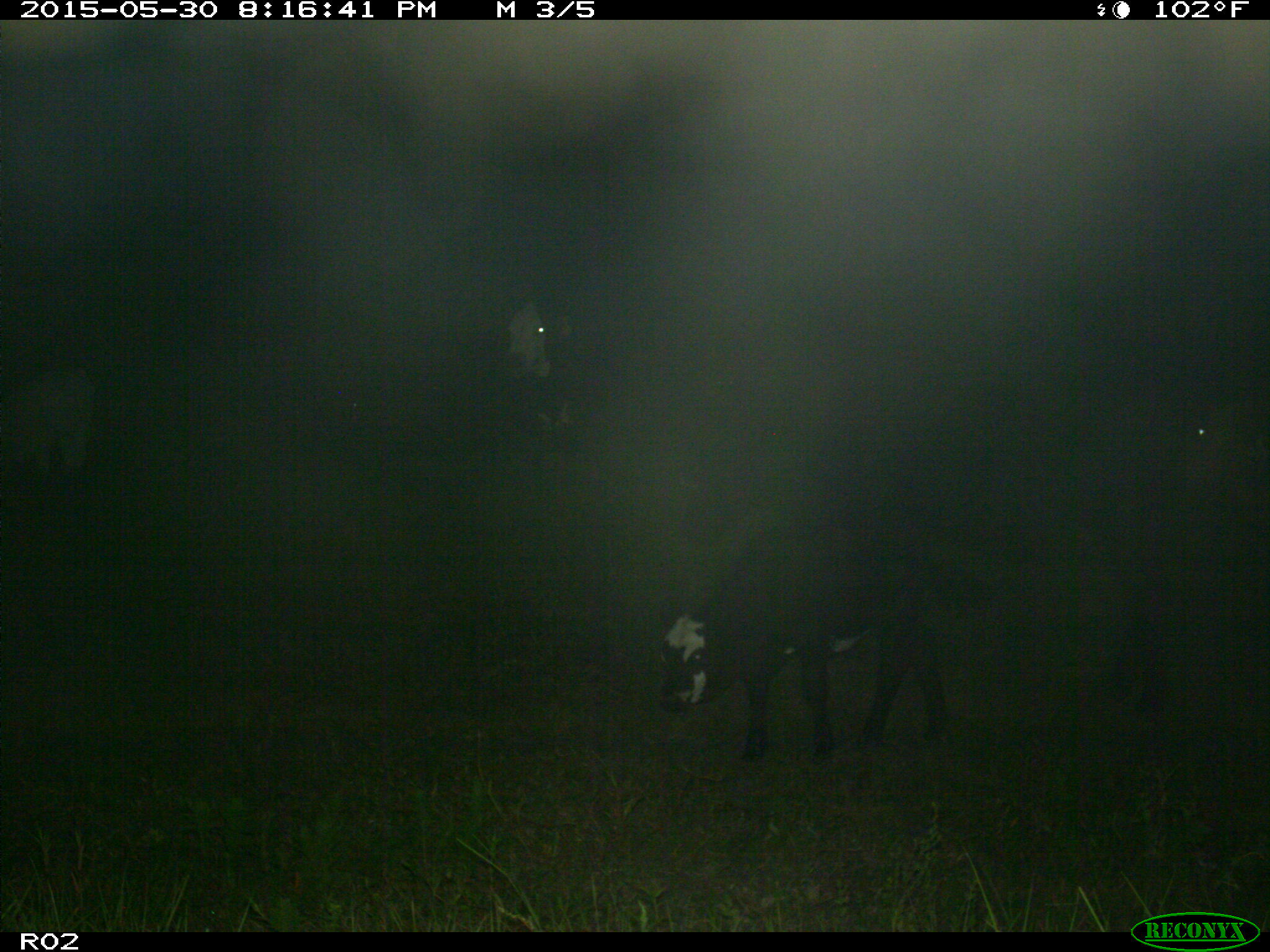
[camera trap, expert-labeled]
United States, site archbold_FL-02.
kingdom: Animalia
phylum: Chordata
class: Mammalia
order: Artiodactyla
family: Bovidae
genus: Bos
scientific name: Bos taurus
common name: domestic cow